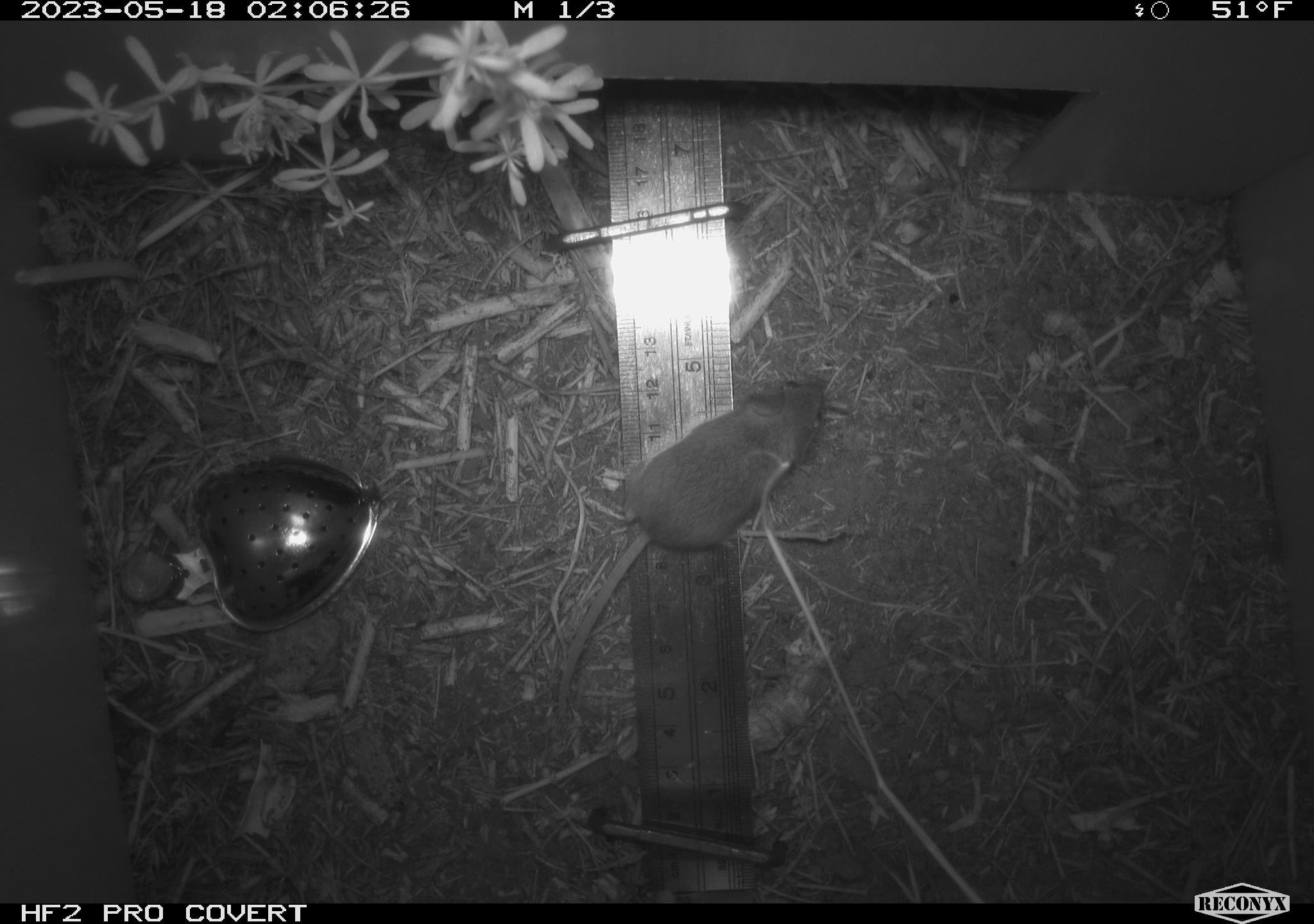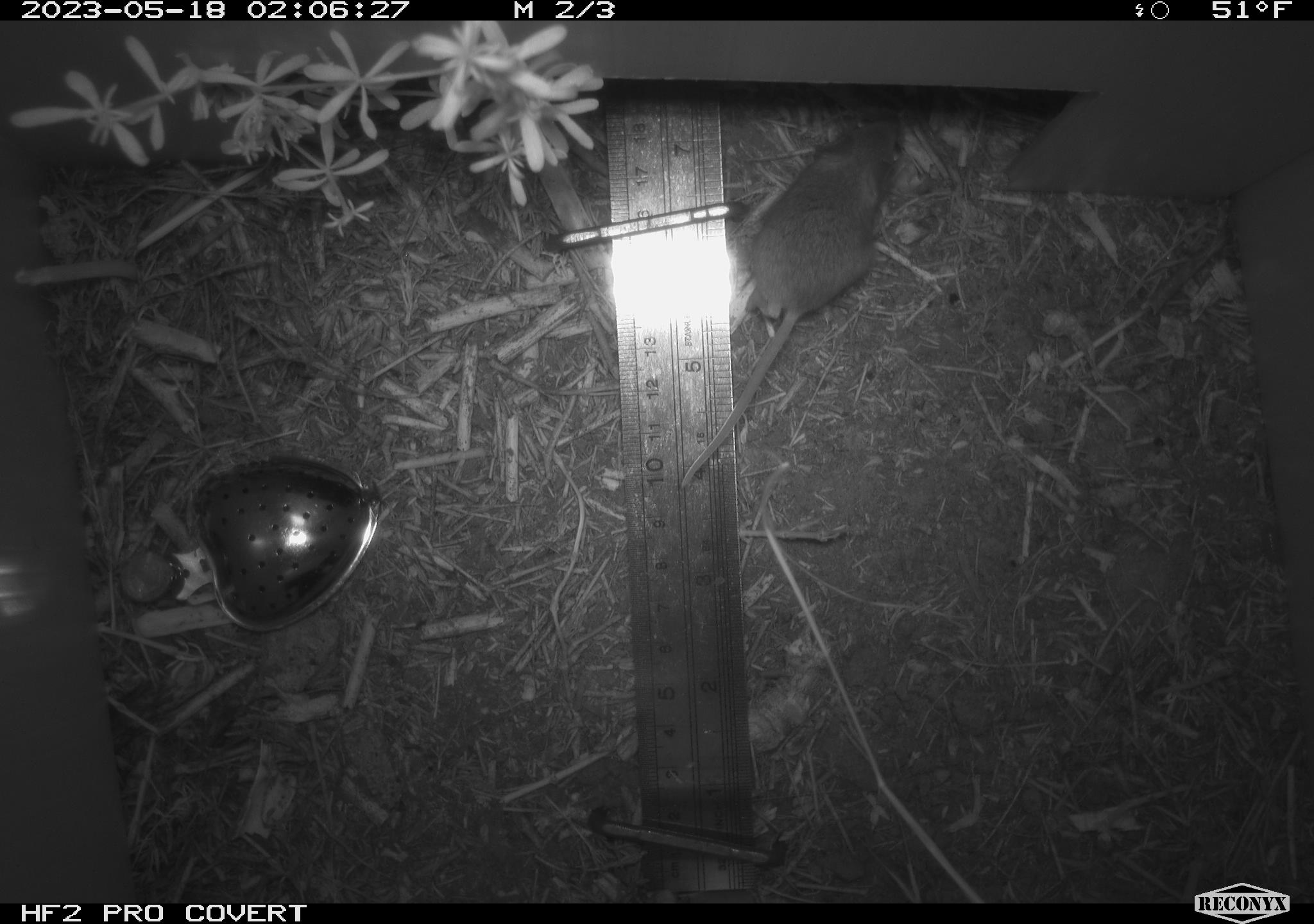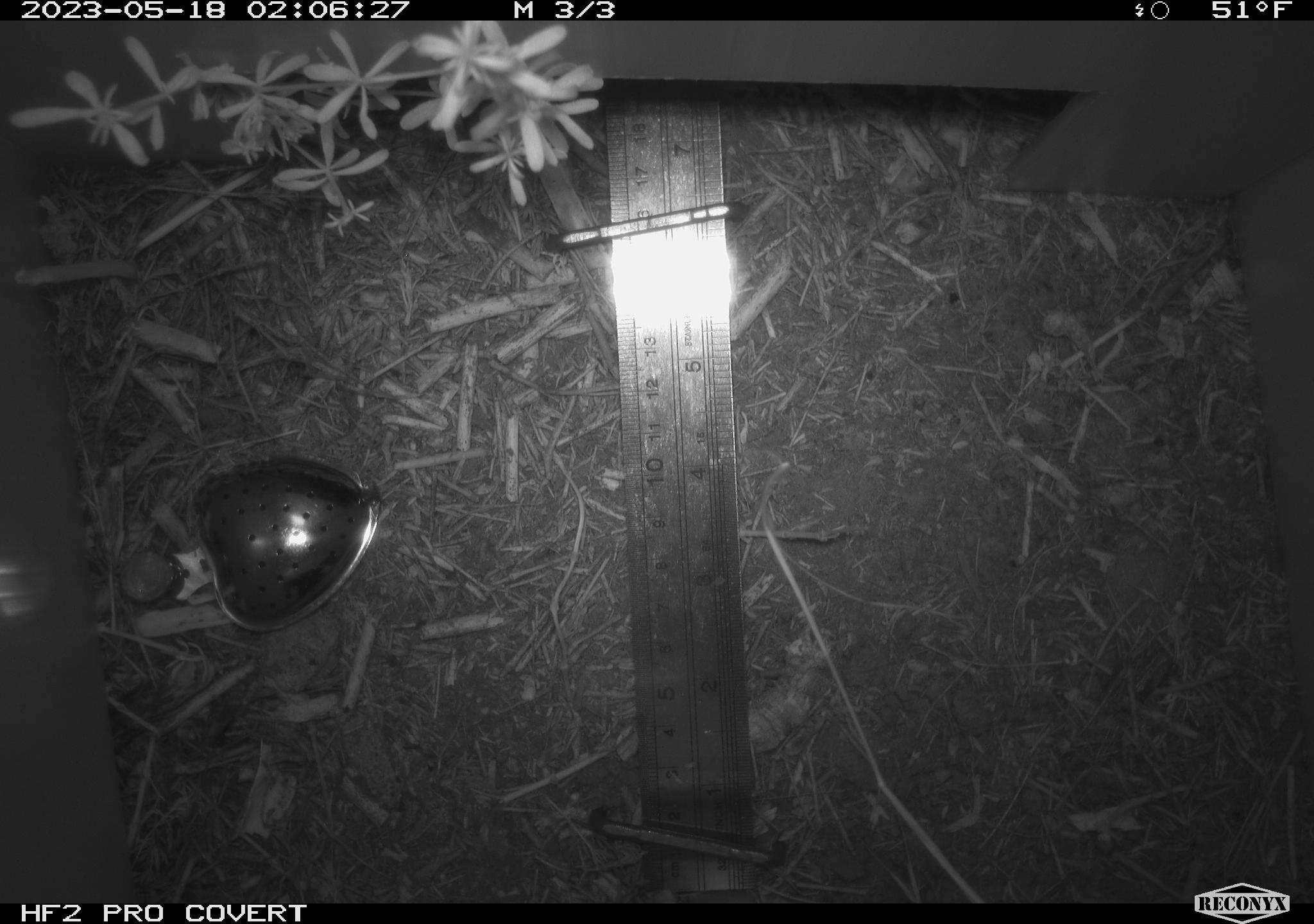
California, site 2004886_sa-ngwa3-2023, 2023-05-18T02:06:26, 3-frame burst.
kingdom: Animalia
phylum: Chordata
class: Mammalia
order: Rodentia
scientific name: Rodentia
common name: mouse species